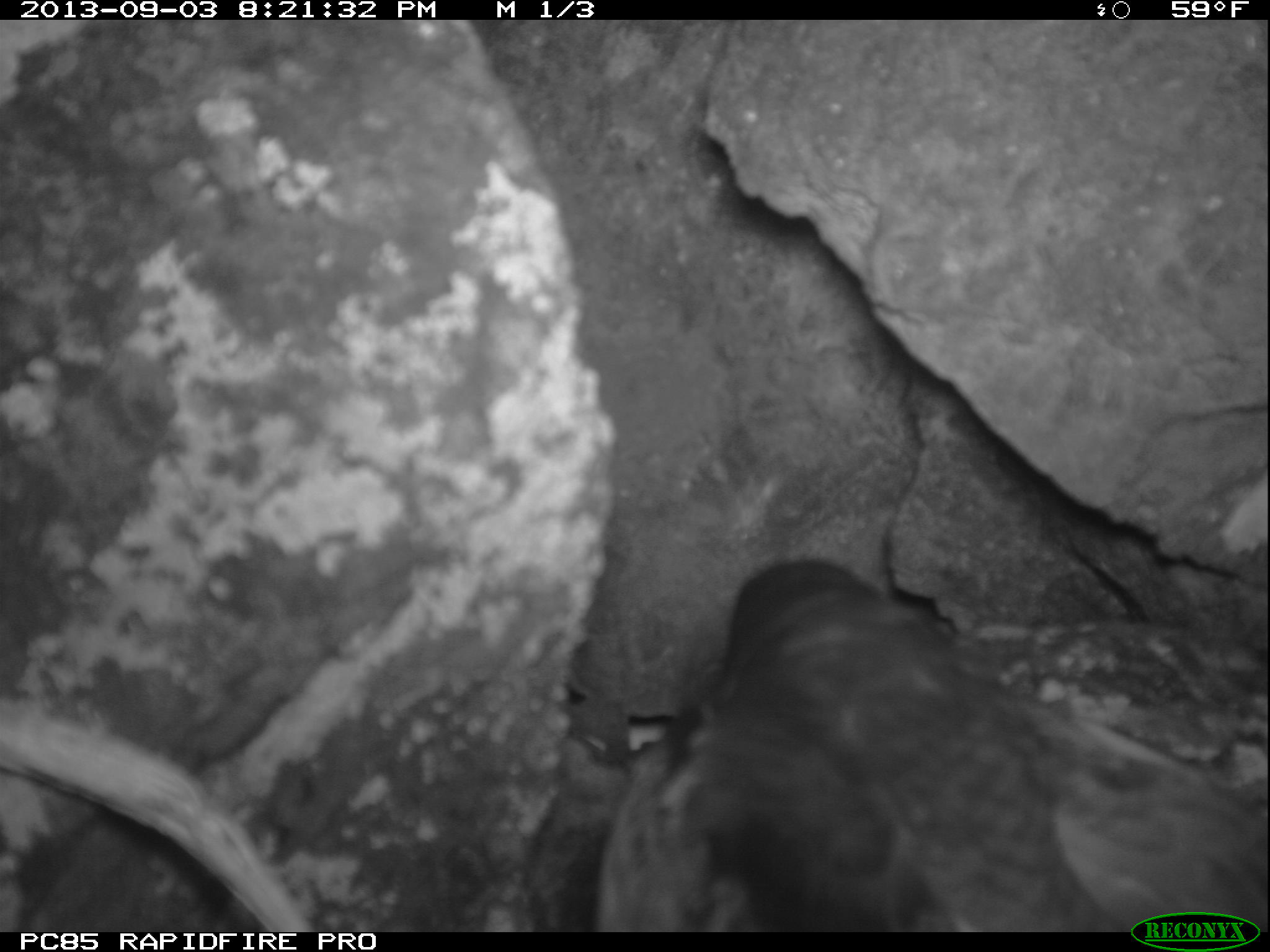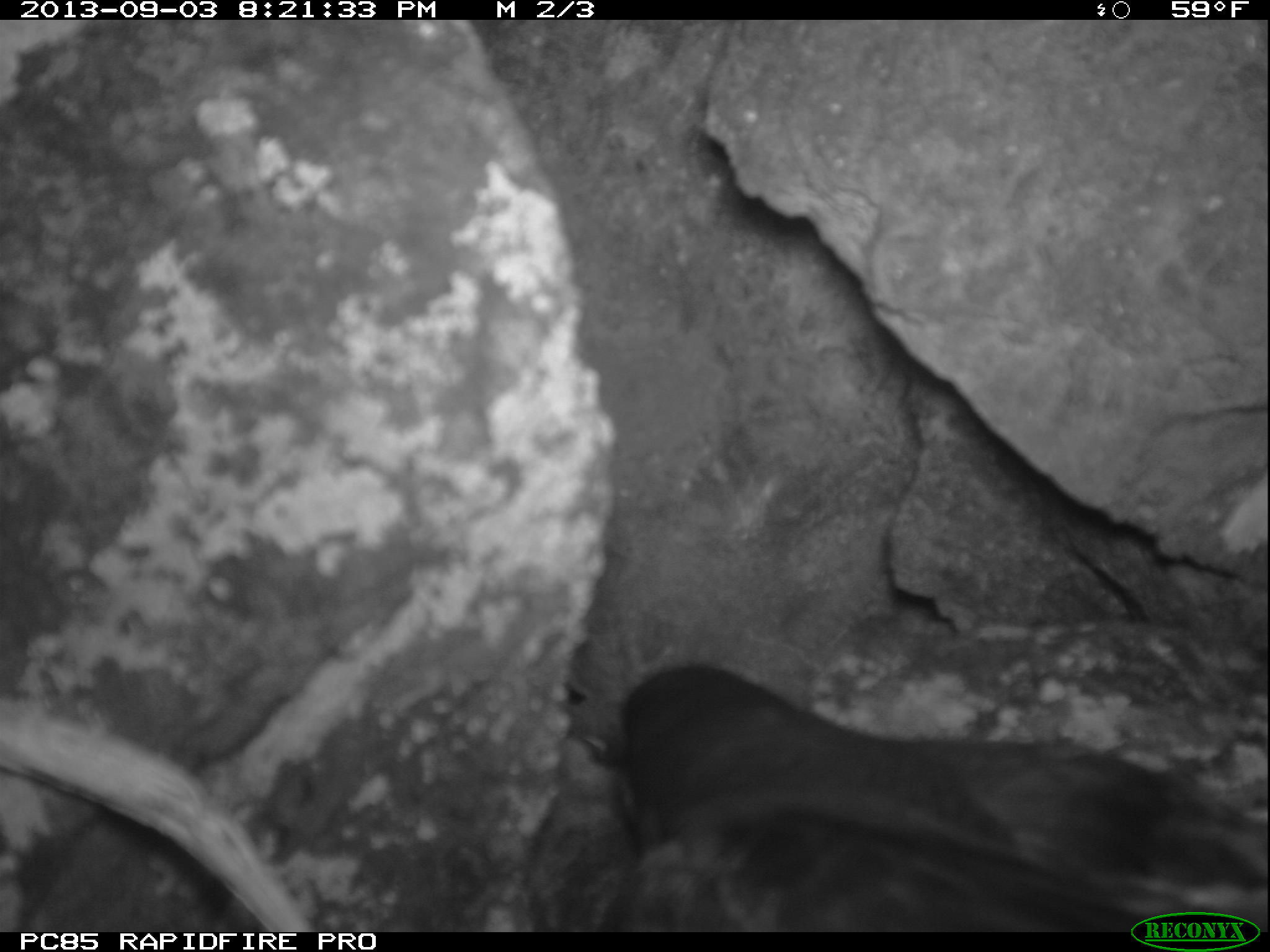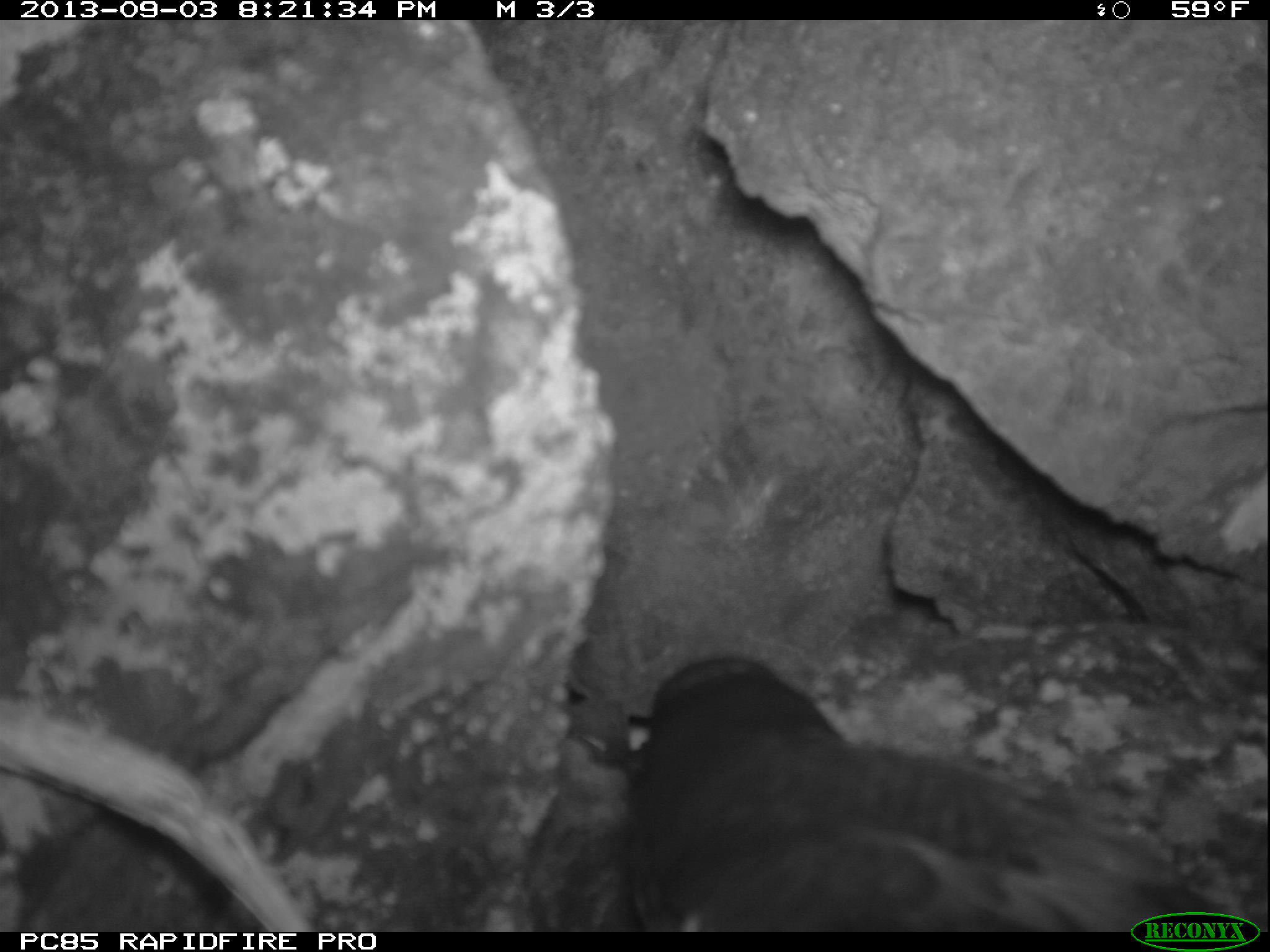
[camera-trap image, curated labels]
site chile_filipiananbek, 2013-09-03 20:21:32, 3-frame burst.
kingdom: Animalia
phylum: Chordata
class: Aves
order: Procellariiformes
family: Procellariidae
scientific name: Procellariidae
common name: petrel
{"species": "petrel (Procellariidae)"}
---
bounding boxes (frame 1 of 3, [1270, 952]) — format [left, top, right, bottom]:
petrel: [511, 542, 1259, 935]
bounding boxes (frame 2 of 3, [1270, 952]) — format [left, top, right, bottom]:
petrel: [554, 653, 1260, 933]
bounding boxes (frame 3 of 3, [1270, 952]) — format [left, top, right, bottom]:
petrel: [562, 650, 1242, 934]